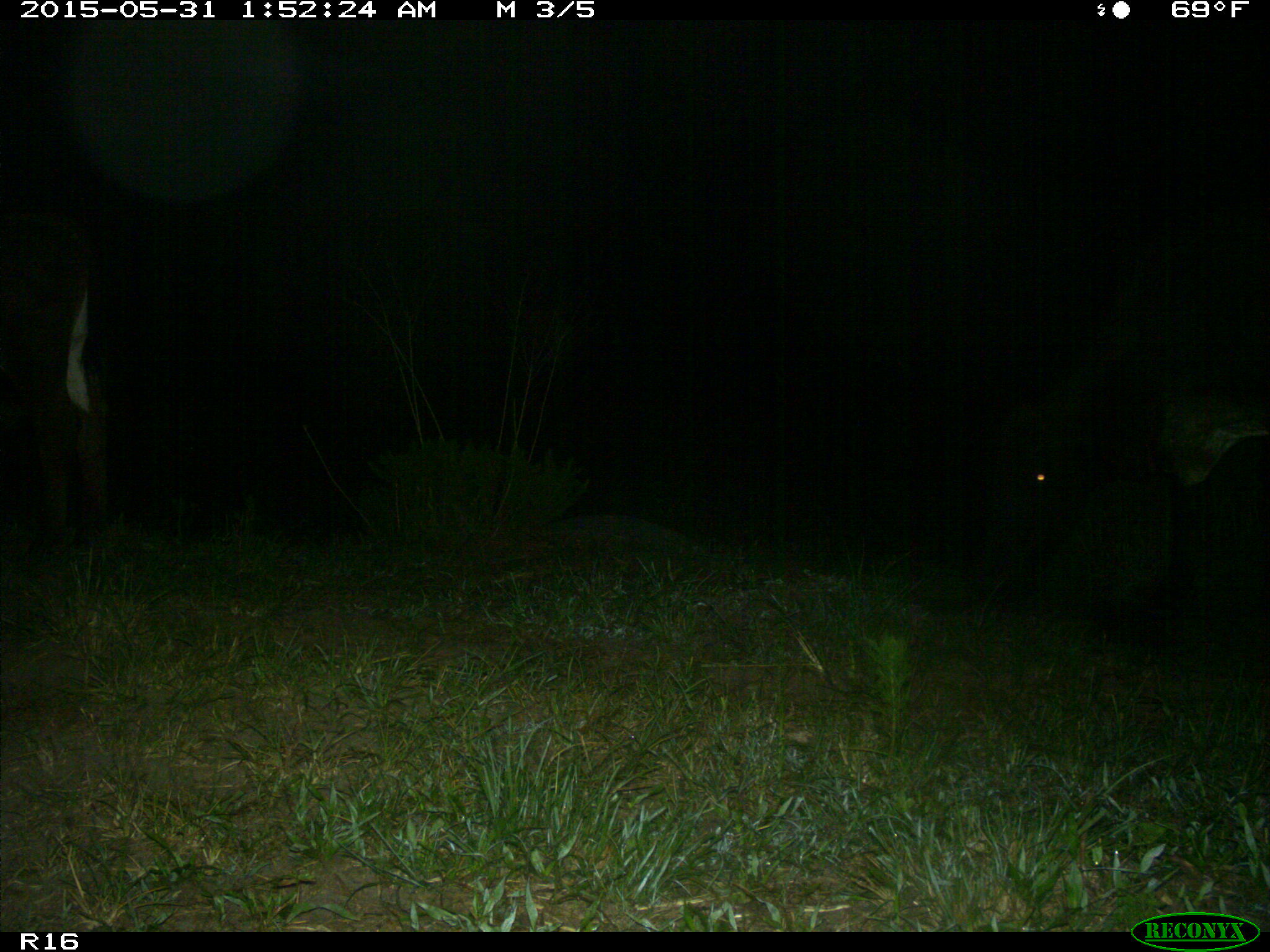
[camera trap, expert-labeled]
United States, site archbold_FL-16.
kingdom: Animalia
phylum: Chordata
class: Mammalia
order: Artiodactyla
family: Bovidae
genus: Bos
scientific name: Bos taurus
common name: domestic cow